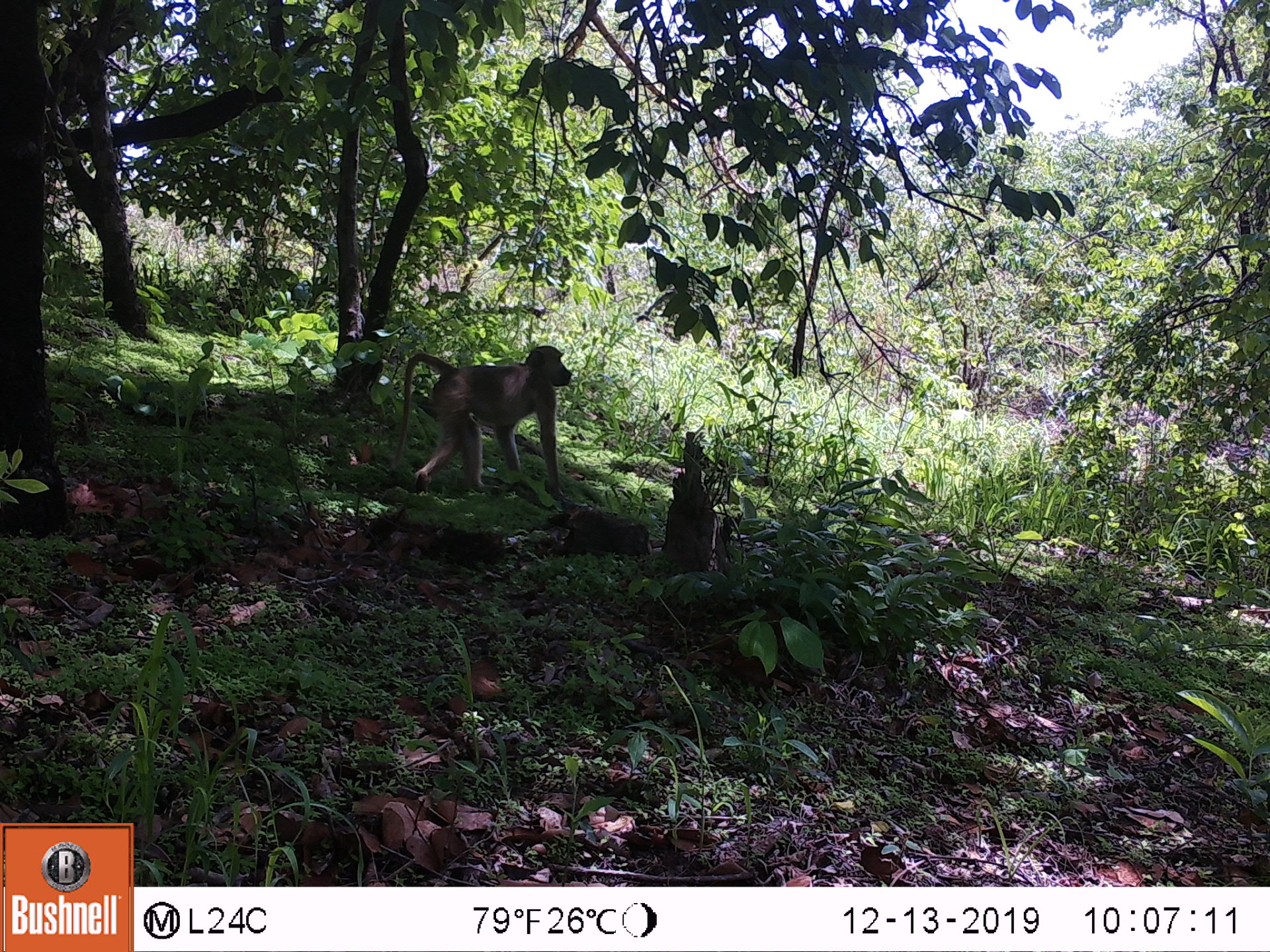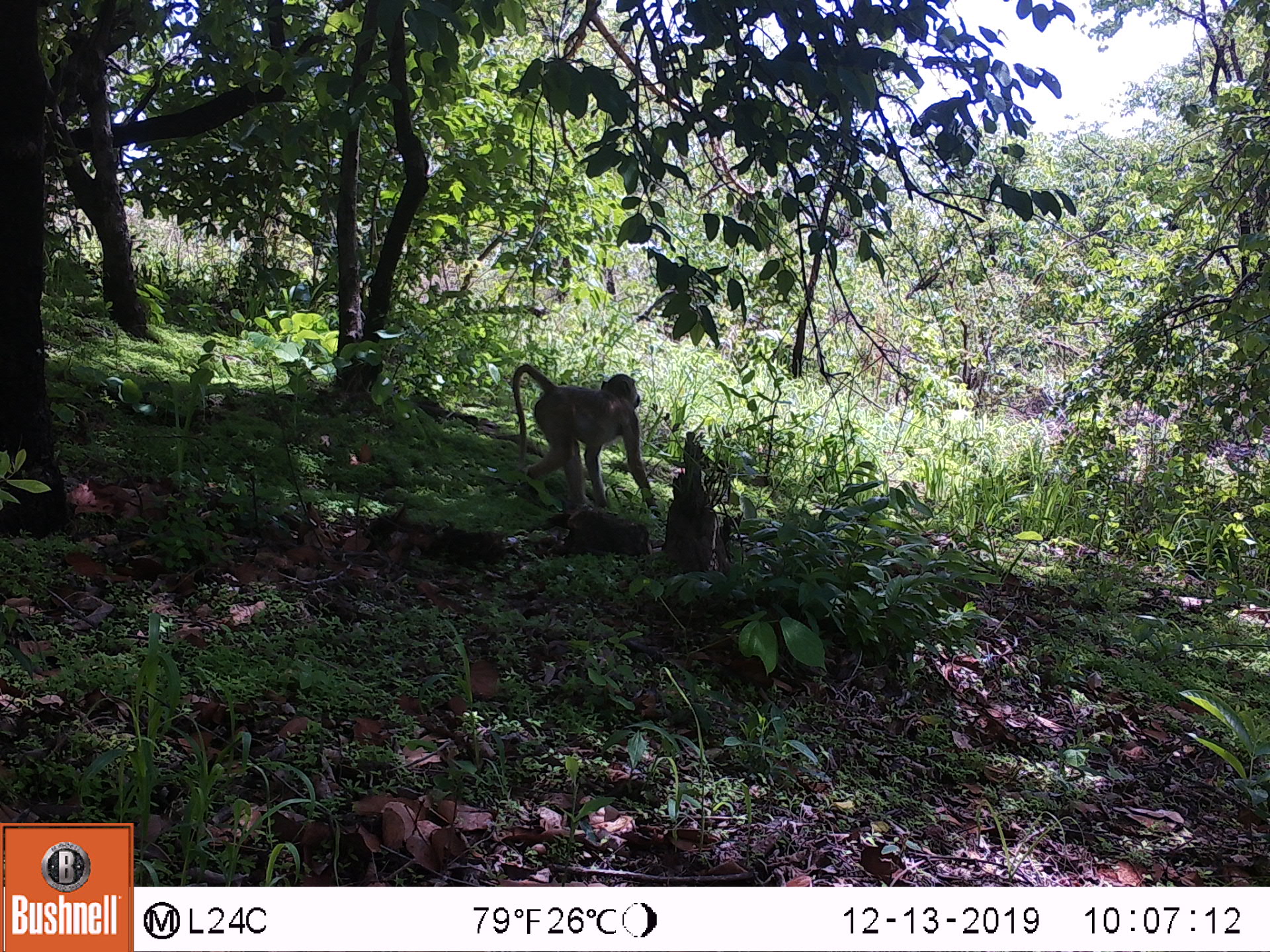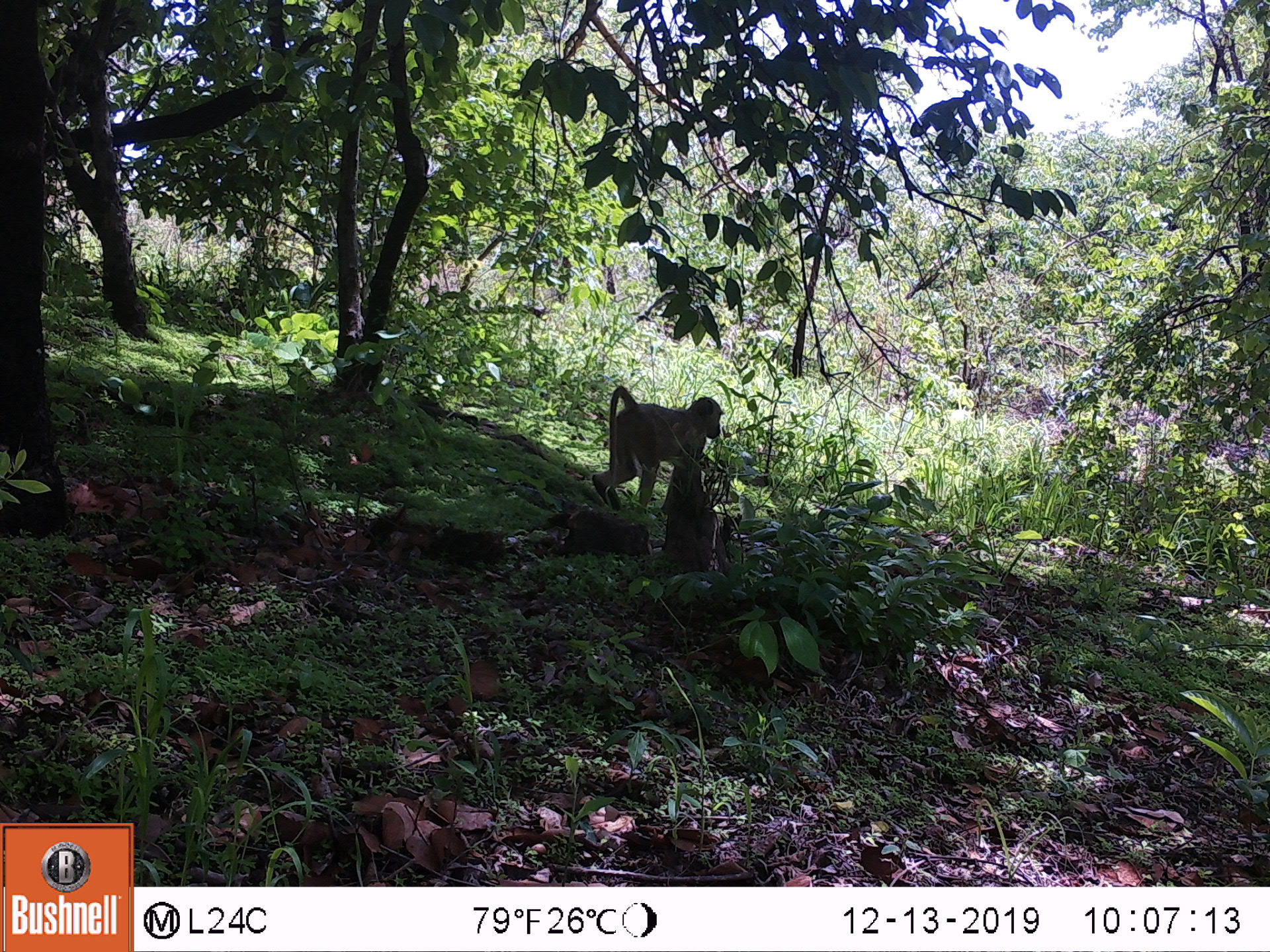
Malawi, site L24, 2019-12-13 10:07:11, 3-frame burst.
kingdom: Animalia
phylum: Chordata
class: Mammalia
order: Primates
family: Cercopithecidae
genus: Papio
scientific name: Papio cynocephalus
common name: yellow baboon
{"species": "yellow baboon (Papio cynocephalus)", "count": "1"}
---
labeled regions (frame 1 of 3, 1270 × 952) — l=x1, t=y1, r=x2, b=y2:
yellow baboon: l=391, t=343, r=575, b=495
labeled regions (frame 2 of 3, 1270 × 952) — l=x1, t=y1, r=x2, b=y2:
yellow baboon: l=502, t=358, r=659, b=511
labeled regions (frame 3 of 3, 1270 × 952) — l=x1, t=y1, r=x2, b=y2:
yellow baboon: l=592, t=380, r=722, b=508